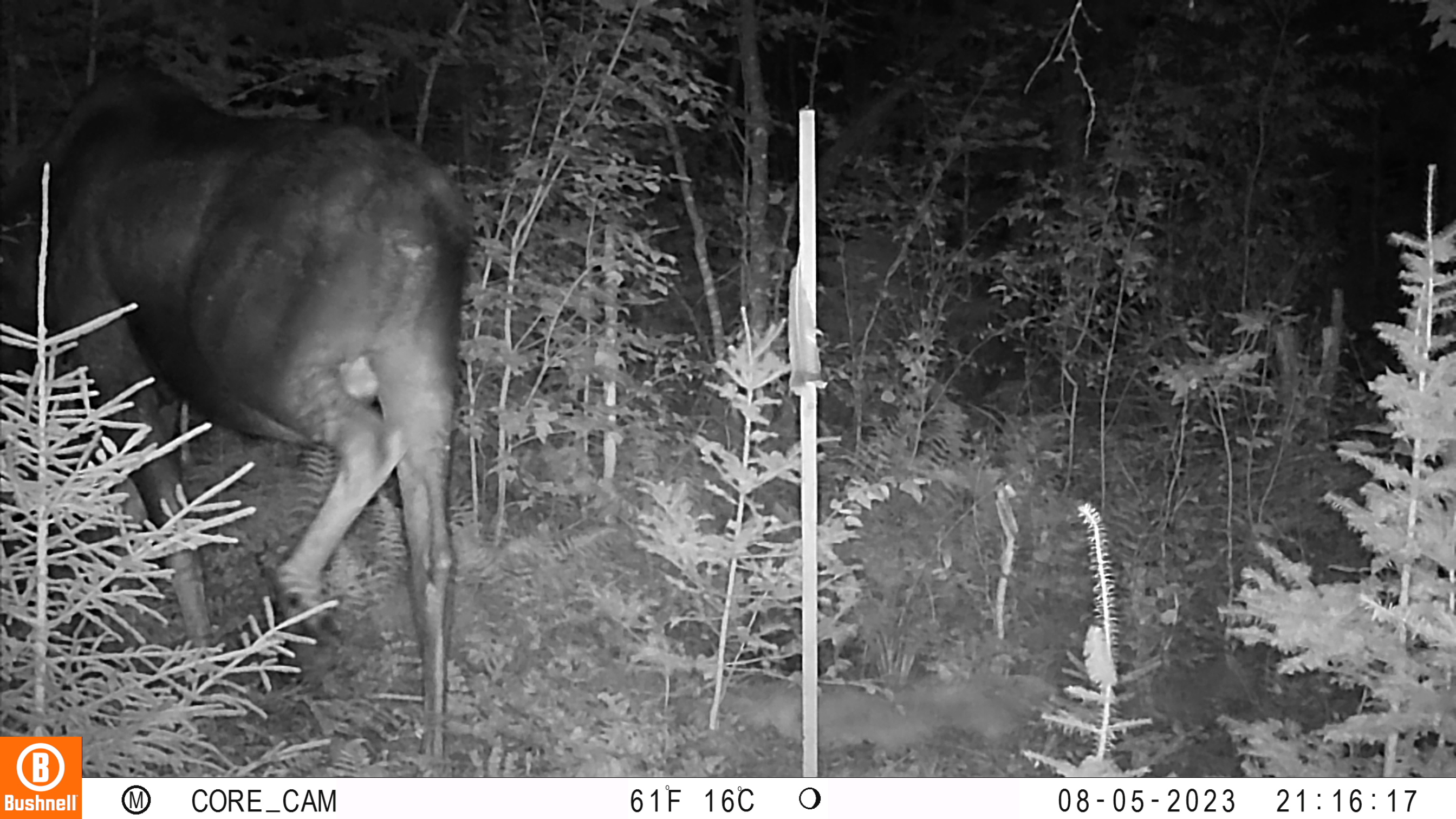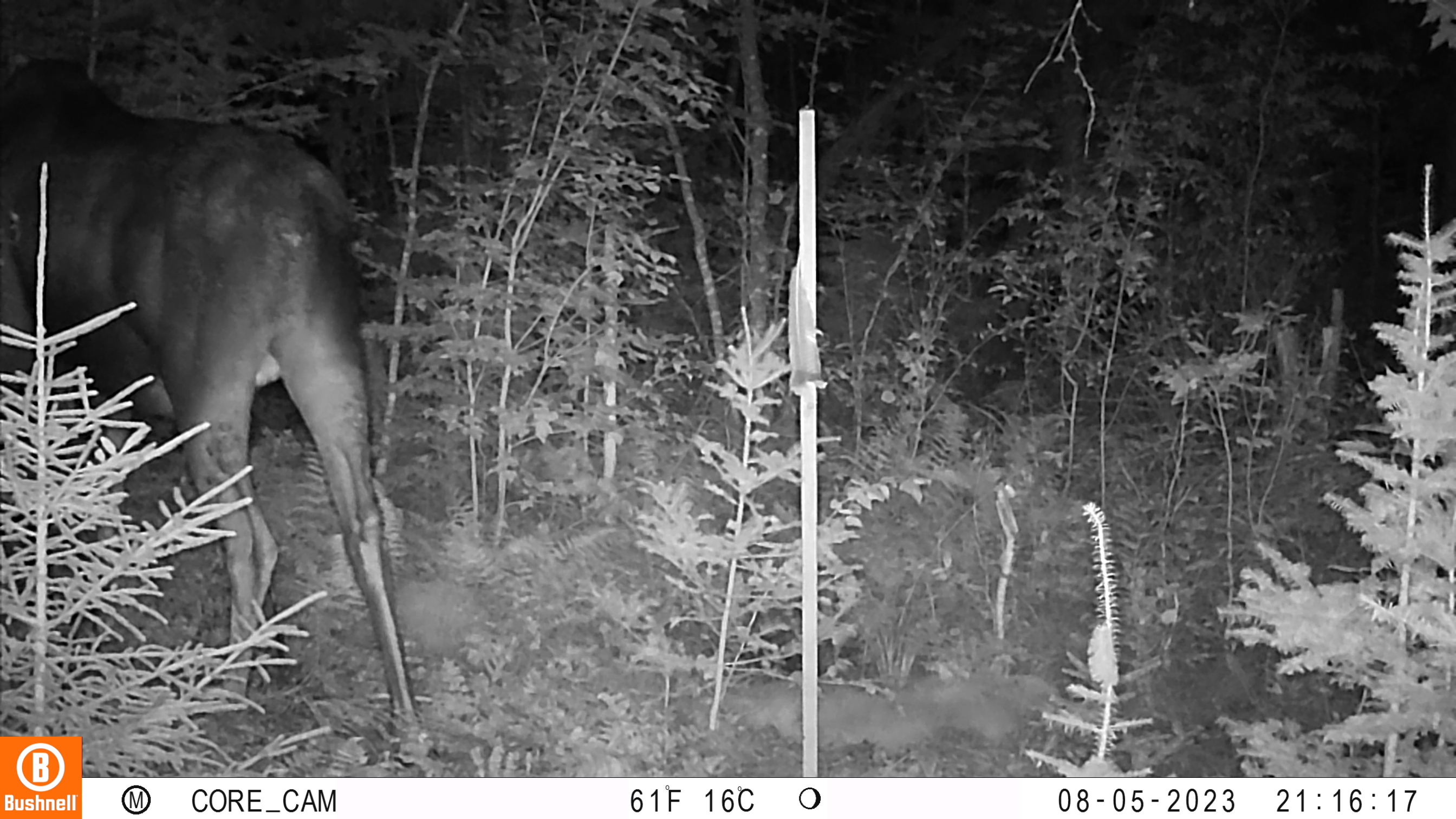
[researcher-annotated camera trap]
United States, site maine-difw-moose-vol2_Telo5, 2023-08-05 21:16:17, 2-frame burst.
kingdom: Animalia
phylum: Chordata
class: Mammalia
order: Artiodactyla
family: Cervidae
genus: Odocoileus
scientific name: Odocoileus virginianus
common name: white-tailed deer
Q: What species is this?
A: White-tailed deer (Odocoileus virginianus).